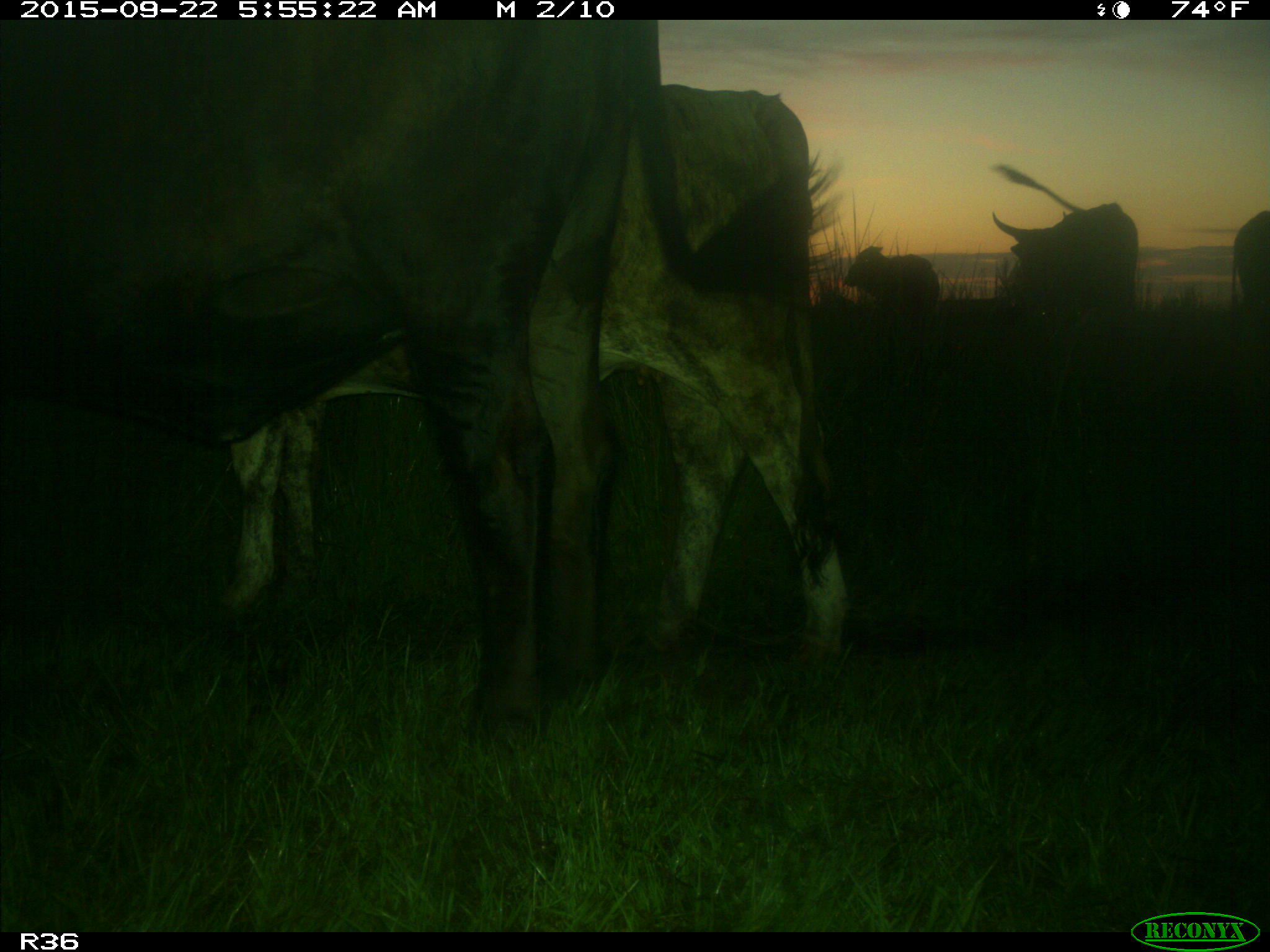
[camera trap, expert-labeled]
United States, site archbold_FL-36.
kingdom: Animalia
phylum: Chordata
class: Mammalia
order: Artiodactyla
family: Bovidae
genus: Bos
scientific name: Bos taurus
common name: domestic cow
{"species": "Bos taurus (domestic cow)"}